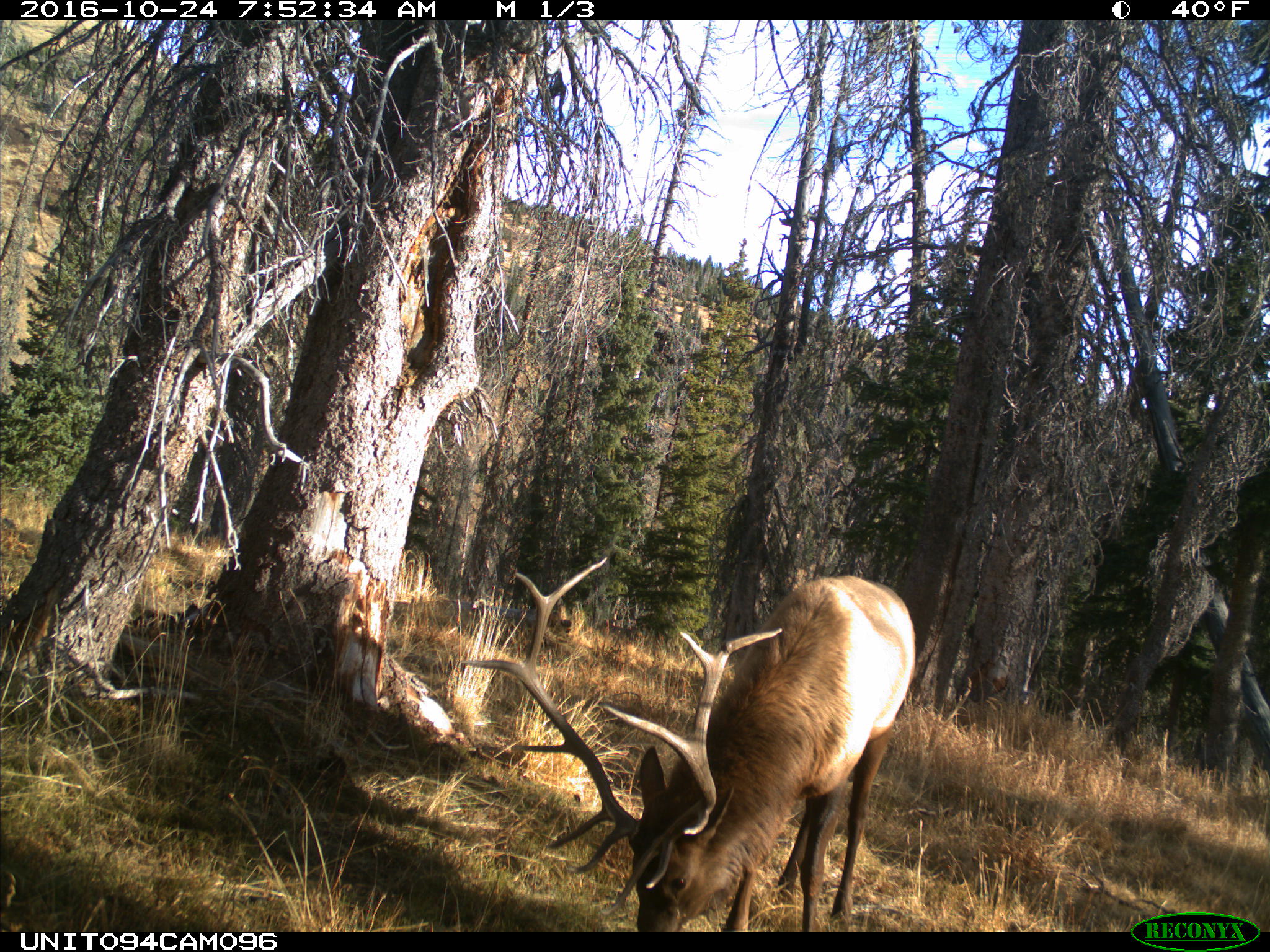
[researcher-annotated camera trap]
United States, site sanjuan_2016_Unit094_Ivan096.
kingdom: Animalia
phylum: Chordata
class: Mammalia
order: Artiodactyla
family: Cervidae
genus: Cervus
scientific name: Cervus elaphus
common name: red deer